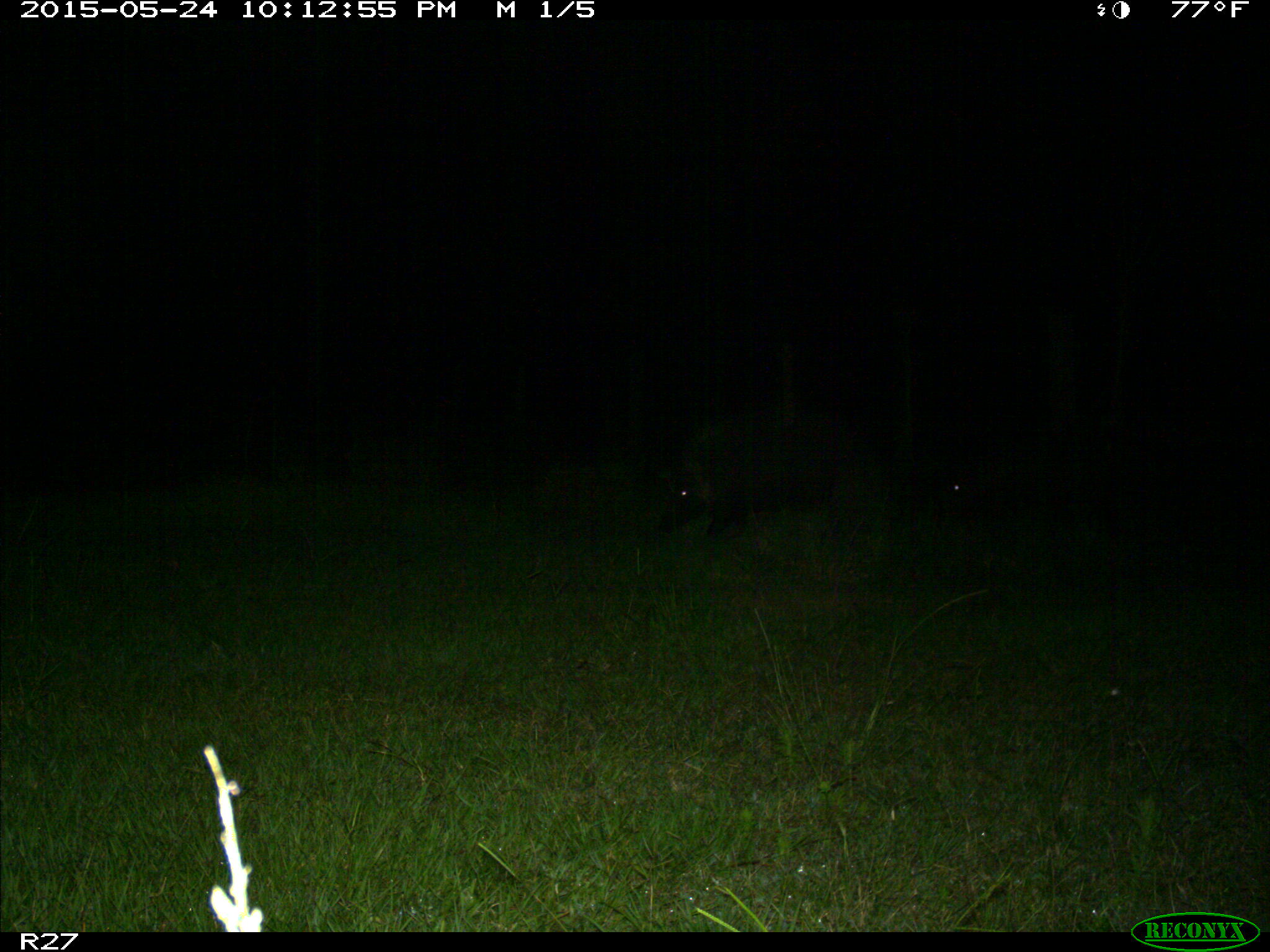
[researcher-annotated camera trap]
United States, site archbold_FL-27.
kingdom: Animalia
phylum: Chordata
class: Mammalia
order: Artiodactyla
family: Suidae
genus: Sus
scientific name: Sus scrofa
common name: wild boar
Sus scrofa (wild boar).